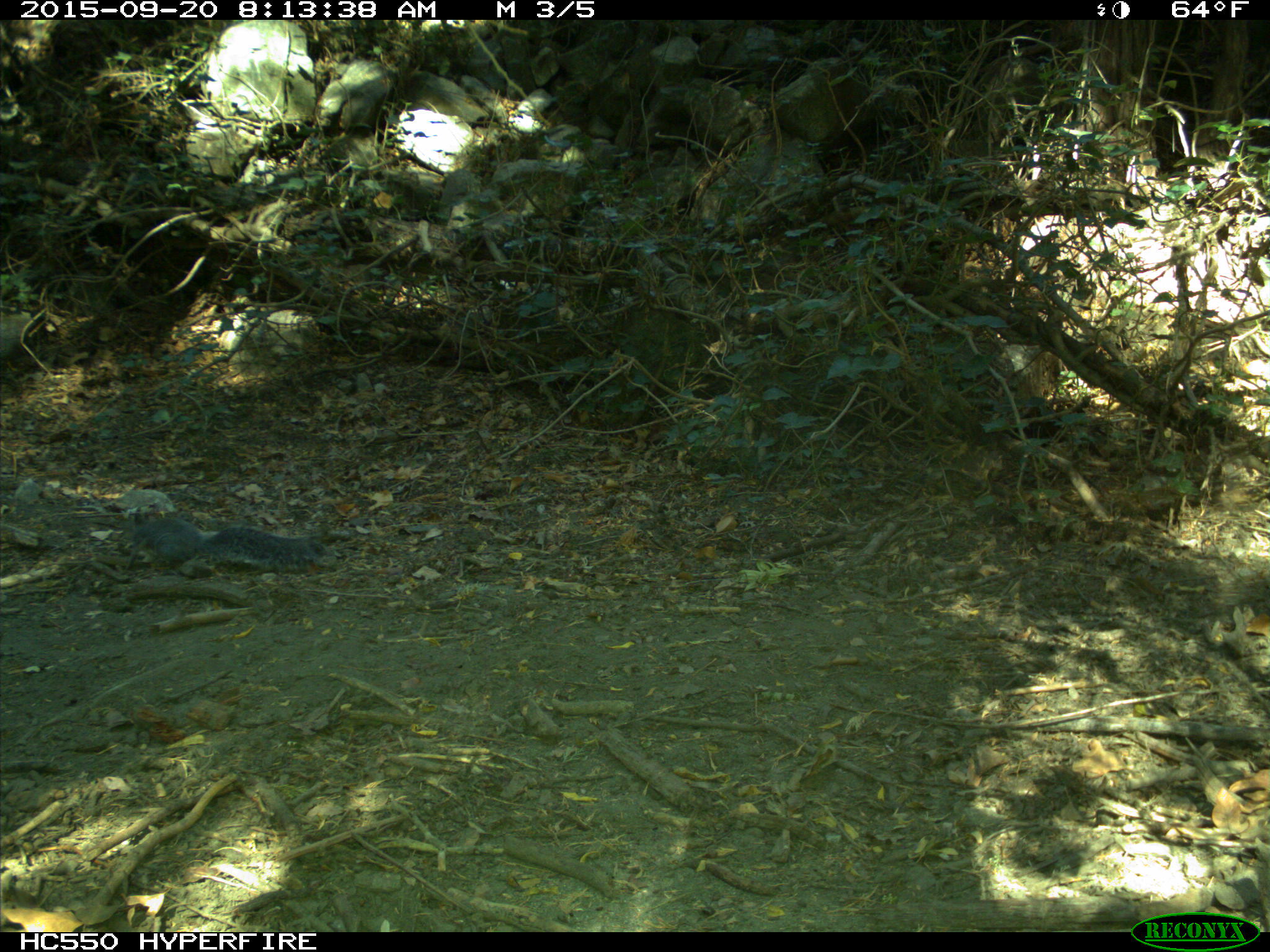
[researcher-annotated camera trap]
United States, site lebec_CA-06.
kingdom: Animalia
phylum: Chordata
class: Mammalia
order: Rodentia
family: Sciuridae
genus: Sciurus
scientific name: Sciurus carolinensis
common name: eastern gray squirrel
Sciurus carolinensis (eastern gray squirrel).